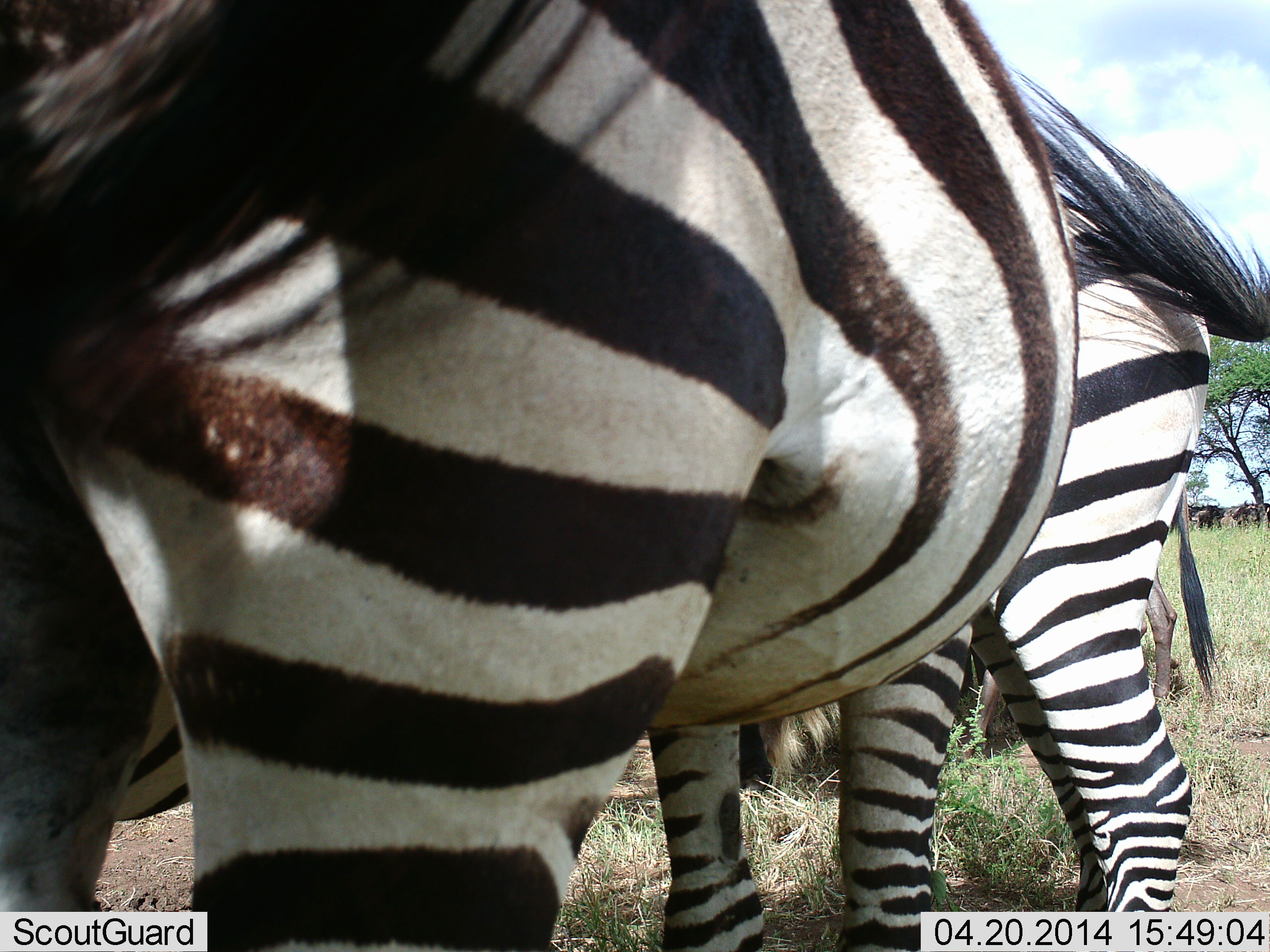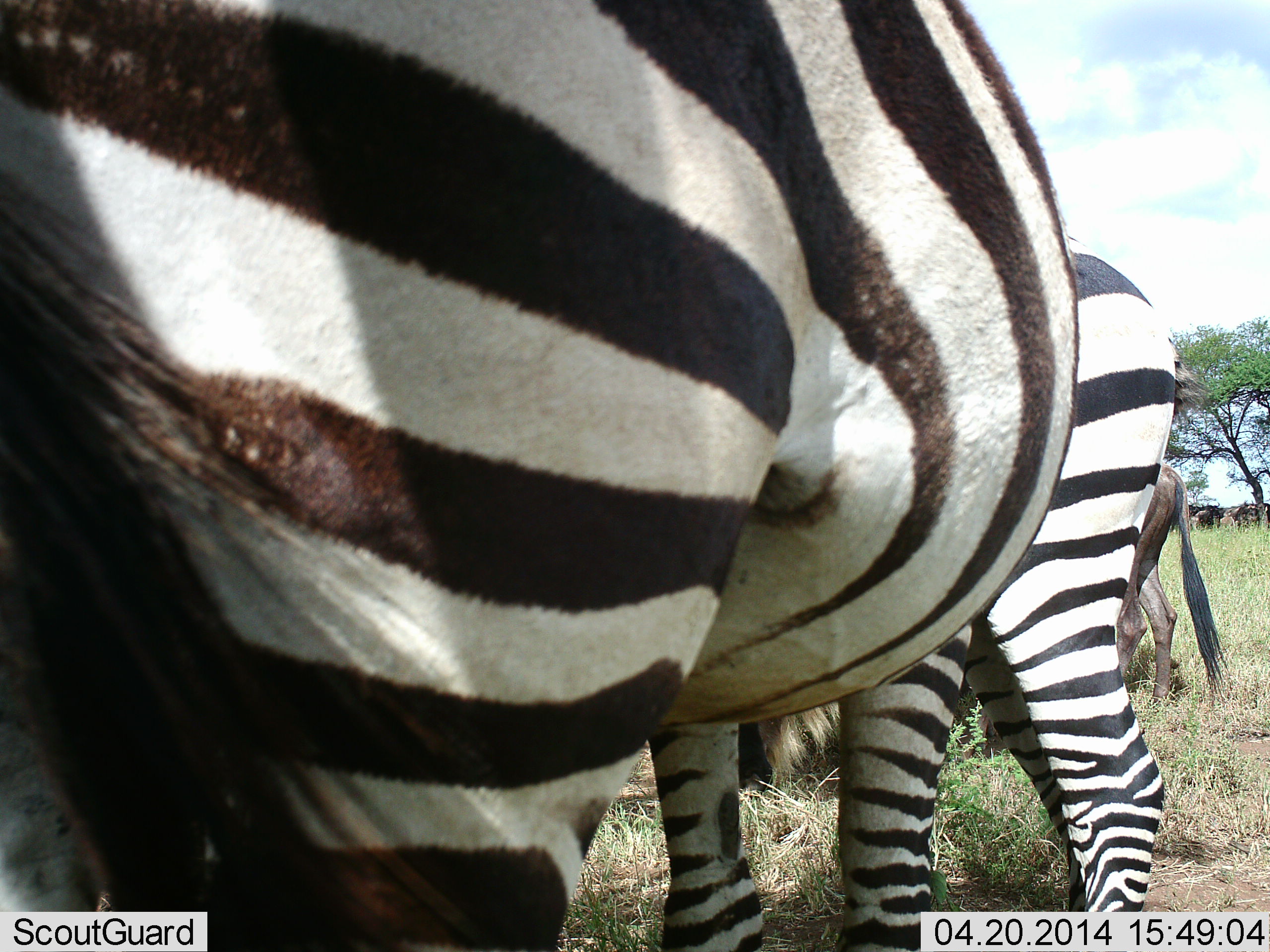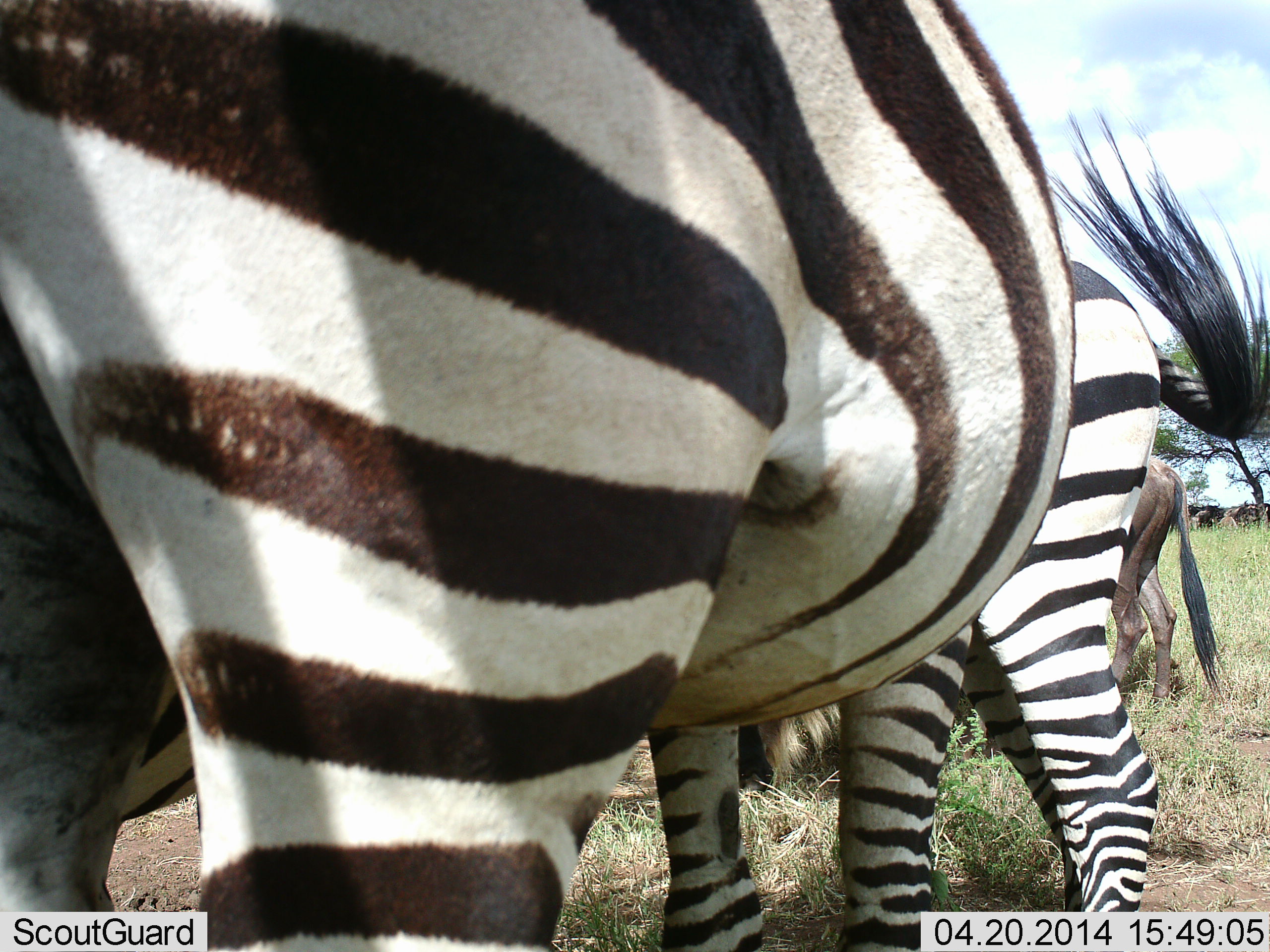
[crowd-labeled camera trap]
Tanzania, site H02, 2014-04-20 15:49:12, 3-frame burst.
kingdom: Animalia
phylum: Chordata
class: Mammalia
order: Artiodactyla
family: Bovidae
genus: Connochaetes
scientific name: Connochaetes taurinus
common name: blue wildebeest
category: wildebeest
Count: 1.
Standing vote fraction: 100%.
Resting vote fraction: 0%.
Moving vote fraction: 0%.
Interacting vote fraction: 0%.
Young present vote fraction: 0%.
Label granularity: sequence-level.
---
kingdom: Animalia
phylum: Chordata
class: Mammalia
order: Perissodactyla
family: Equidae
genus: Equus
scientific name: Equus quagga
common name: plains zebra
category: zebra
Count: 2.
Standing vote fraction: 92%.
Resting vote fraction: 8%.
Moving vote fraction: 0%.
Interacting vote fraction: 8%.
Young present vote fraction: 0%.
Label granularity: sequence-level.